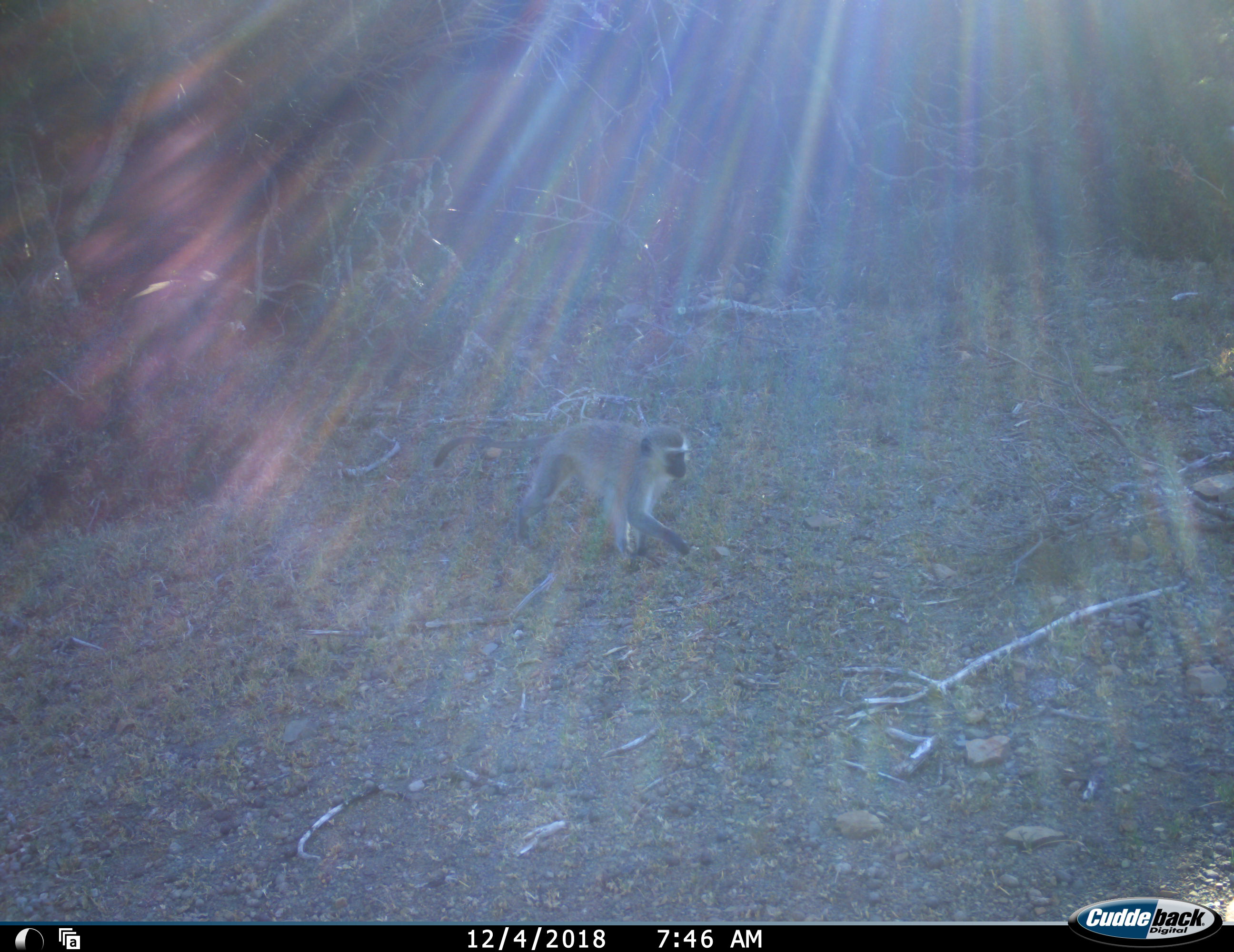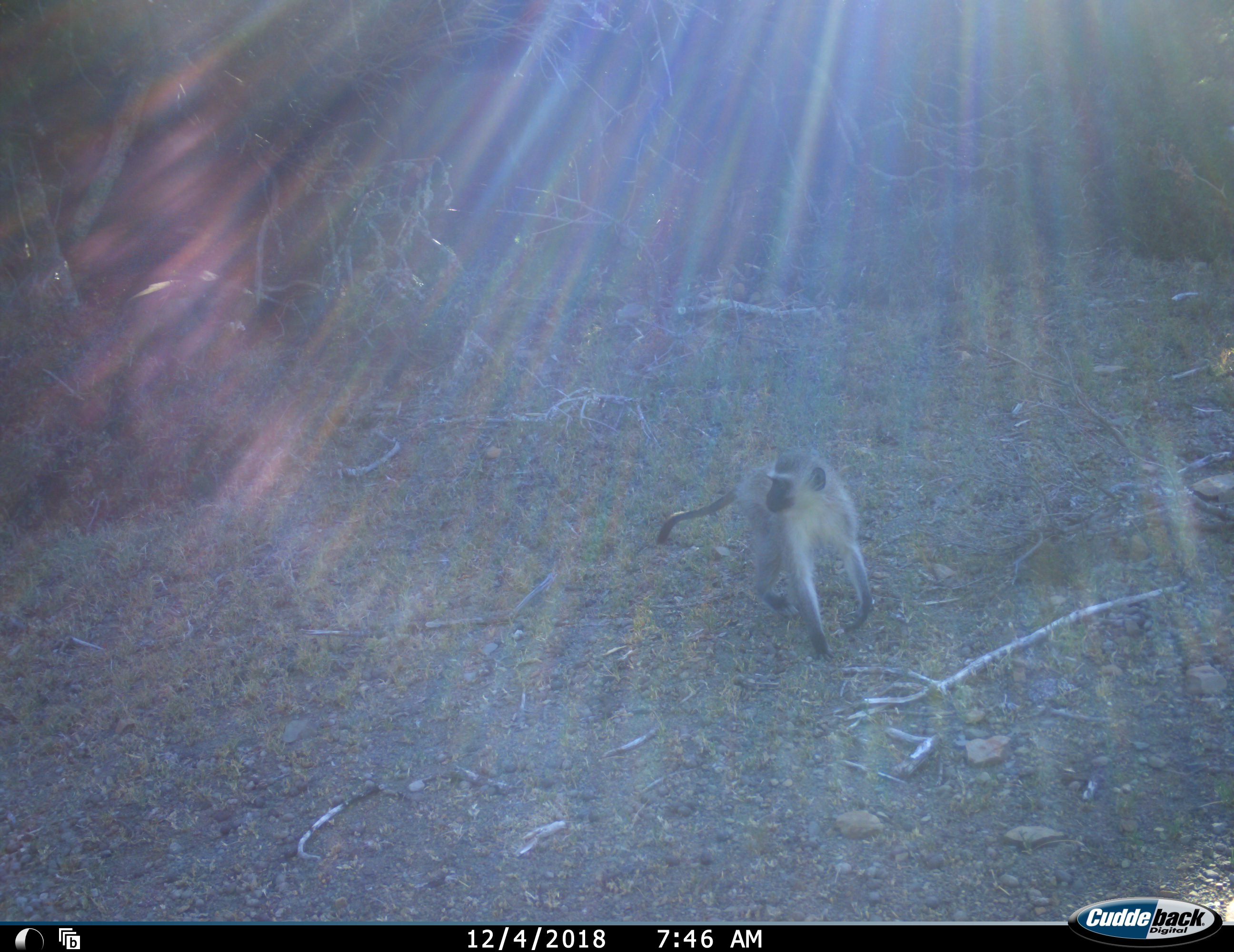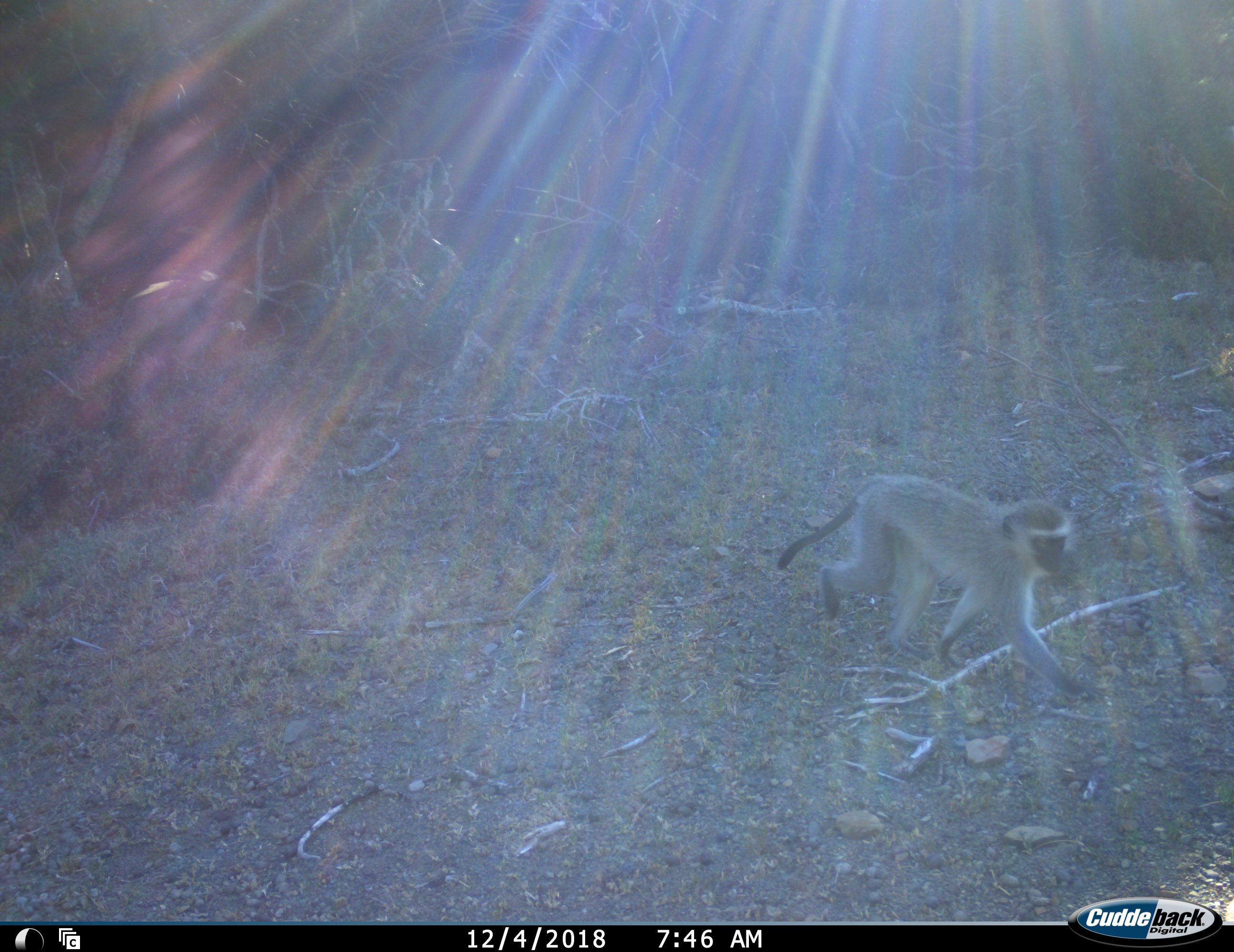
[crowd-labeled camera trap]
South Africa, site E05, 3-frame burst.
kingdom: Animalia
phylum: Chordata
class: Mammalia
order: Primates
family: Cercopithecidae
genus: Chlorocebus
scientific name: Chlorocebus pygerythrus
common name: vervet monkey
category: monkeyvervet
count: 1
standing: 0%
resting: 0%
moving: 100%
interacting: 0%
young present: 0%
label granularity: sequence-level